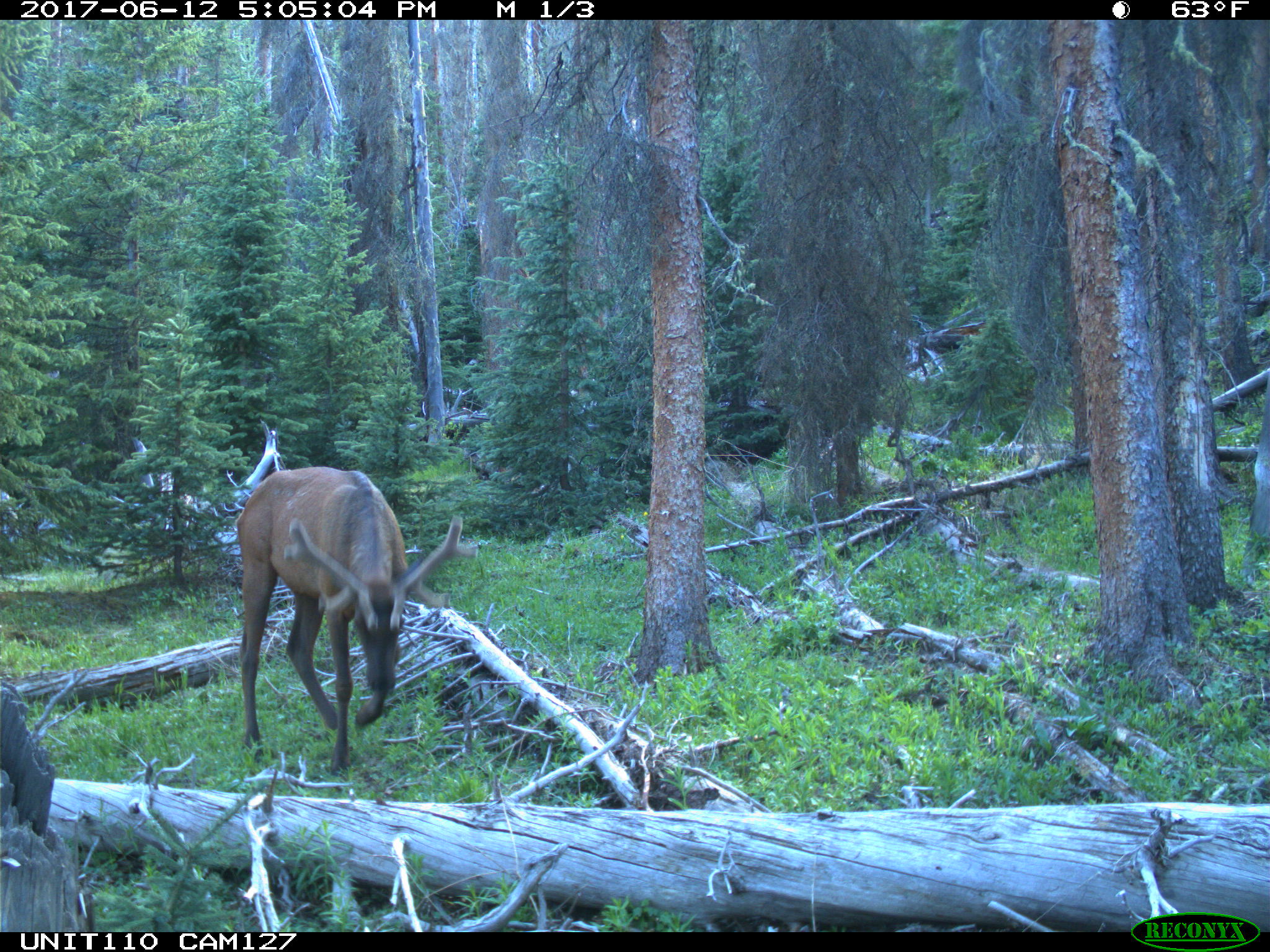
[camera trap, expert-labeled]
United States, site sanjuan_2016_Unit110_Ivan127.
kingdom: Animalia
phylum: Chordata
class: Mammalia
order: Artiodactyla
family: Cervidae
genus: Cervus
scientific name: Cervus elaphus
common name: red deer